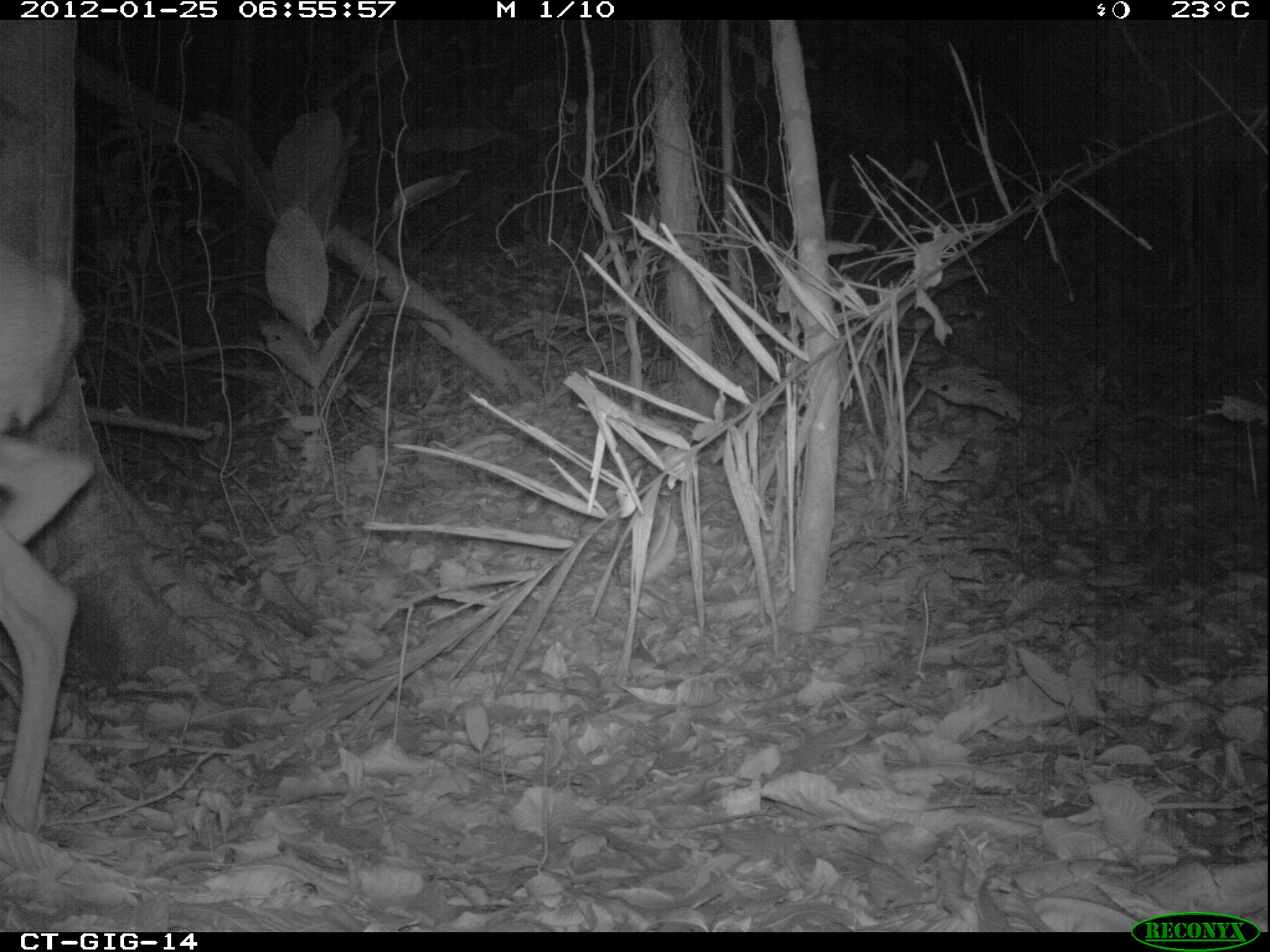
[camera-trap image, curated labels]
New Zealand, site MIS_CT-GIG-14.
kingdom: Animalia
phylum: Chordata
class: Mammalia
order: Artiodactyla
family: Cervidae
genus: Odocoileus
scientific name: Odocoileus virginianus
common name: white-tailed deer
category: white tailed deer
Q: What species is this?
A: White tailed deer (white-tailed deer) (Odocoileus virginianus).